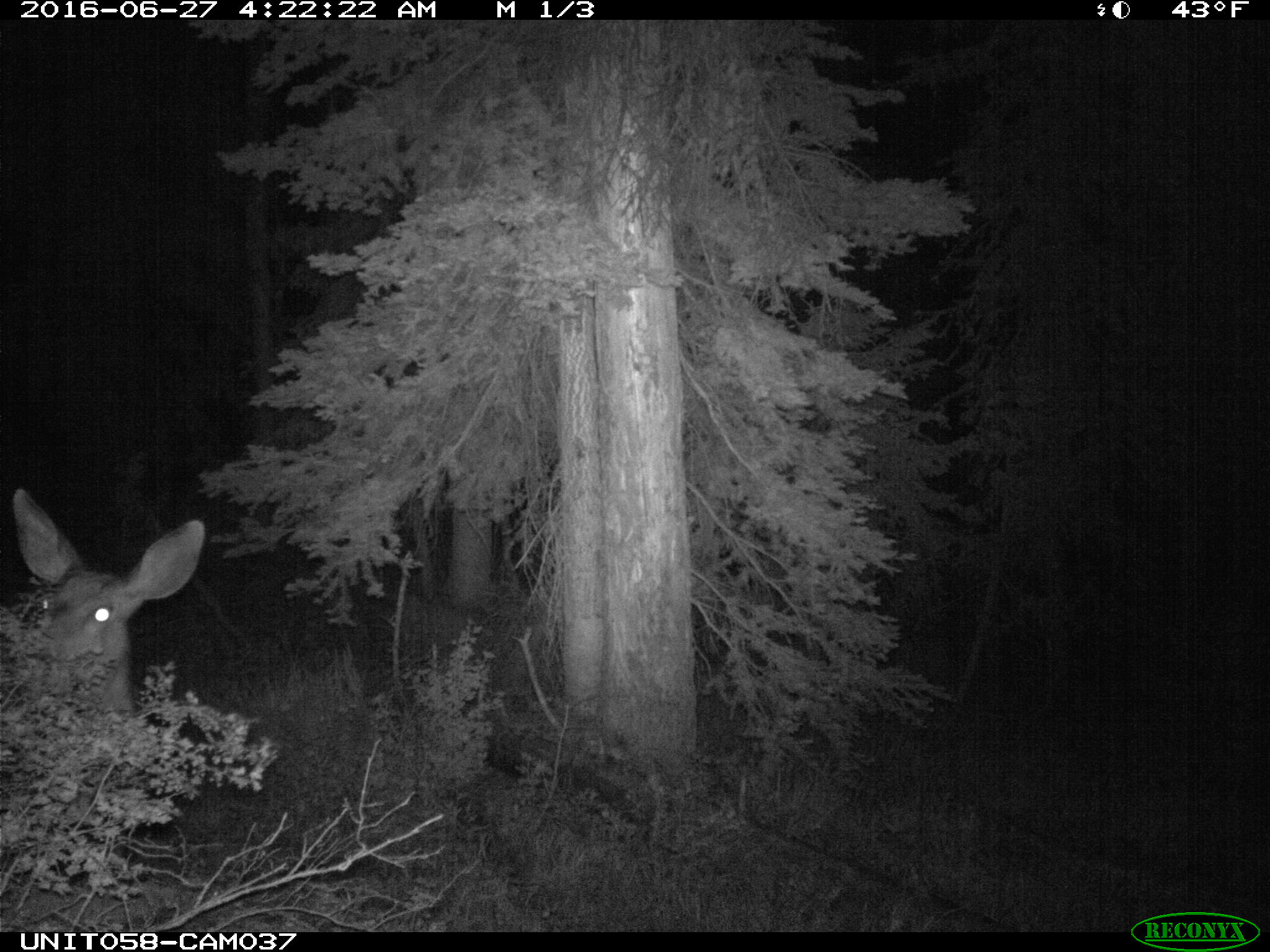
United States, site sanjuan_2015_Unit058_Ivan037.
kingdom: Animalia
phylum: Chordata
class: Mammalia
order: Artiodactyla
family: Cervidae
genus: Odocoileus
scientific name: Odocoileus hemionus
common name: mule deer